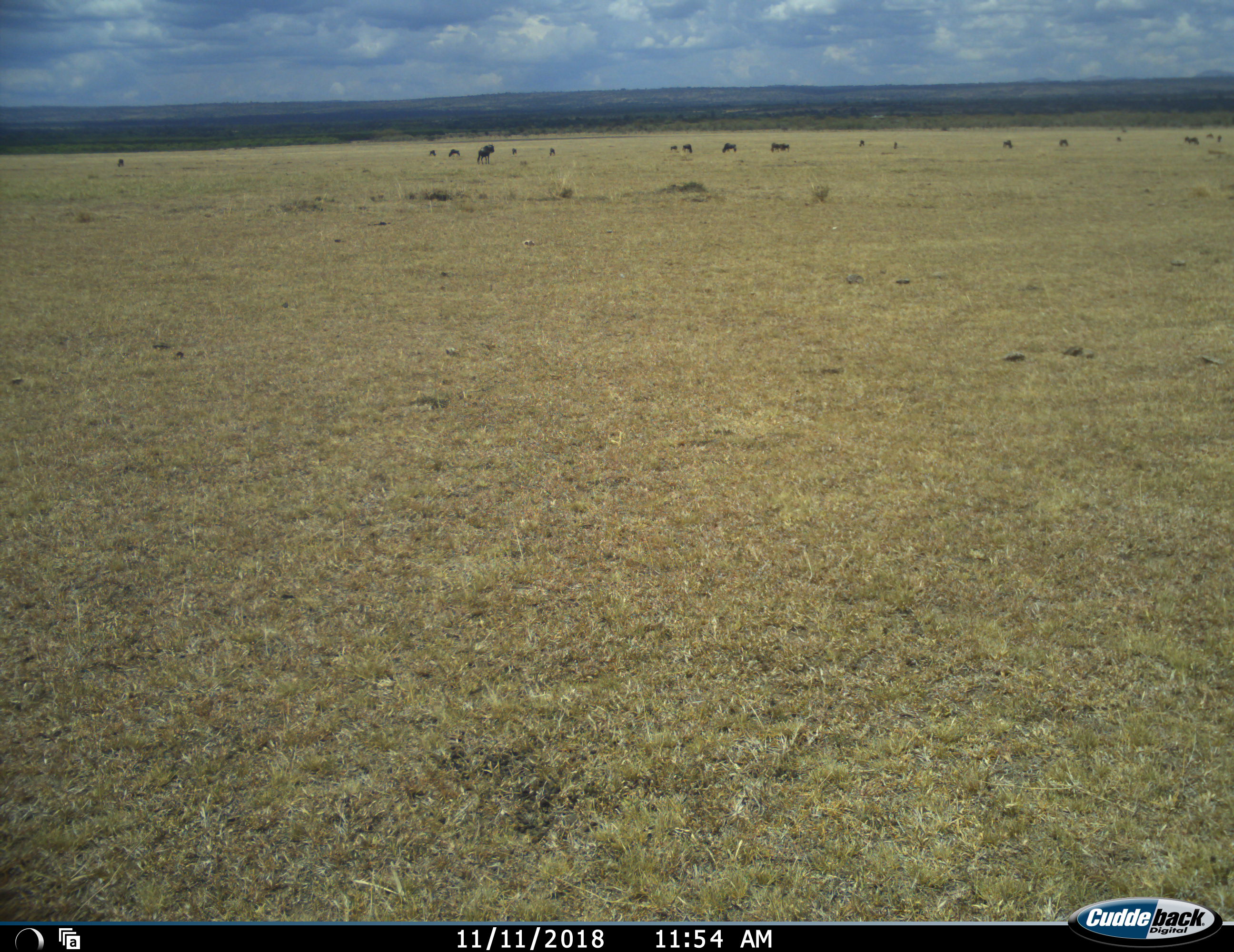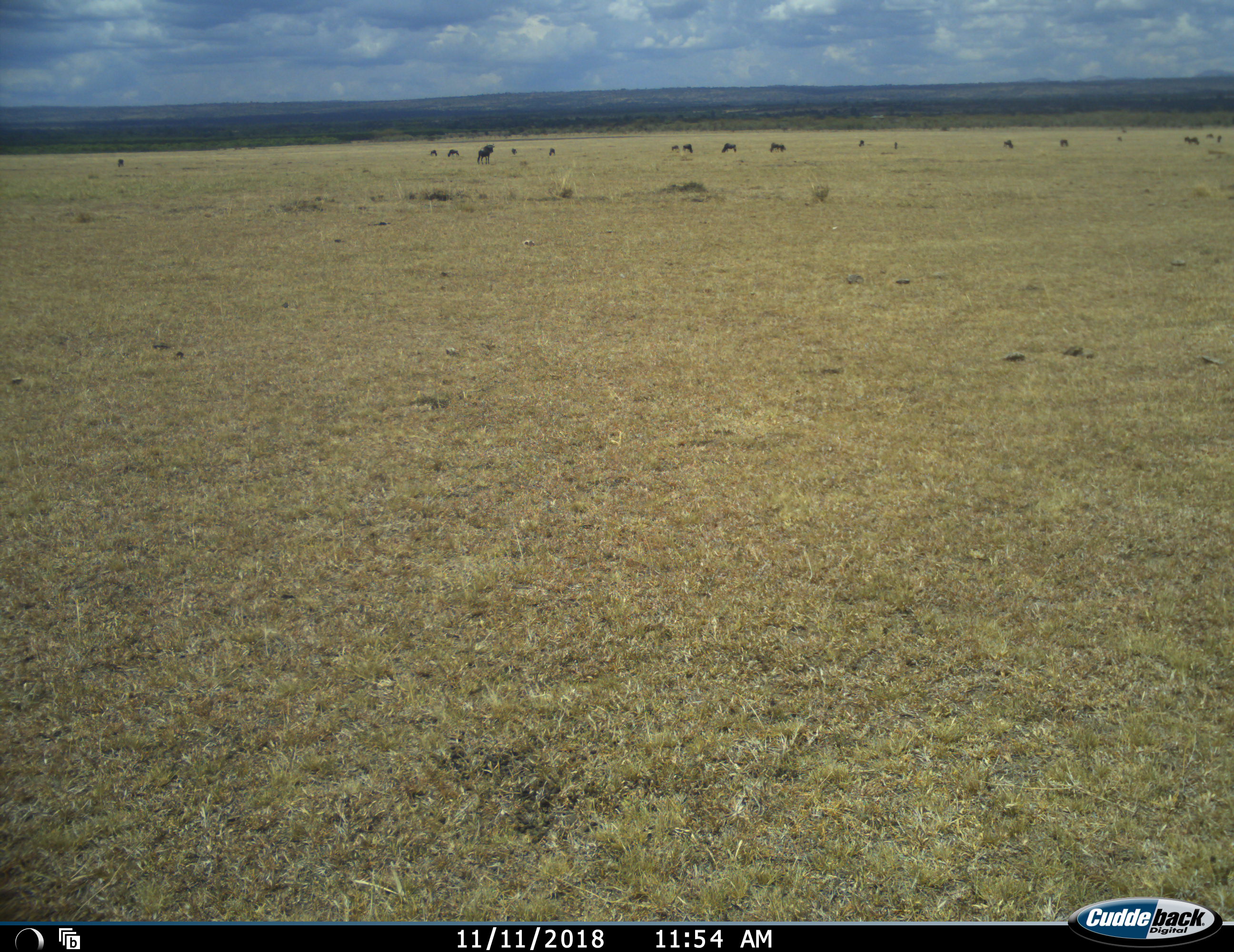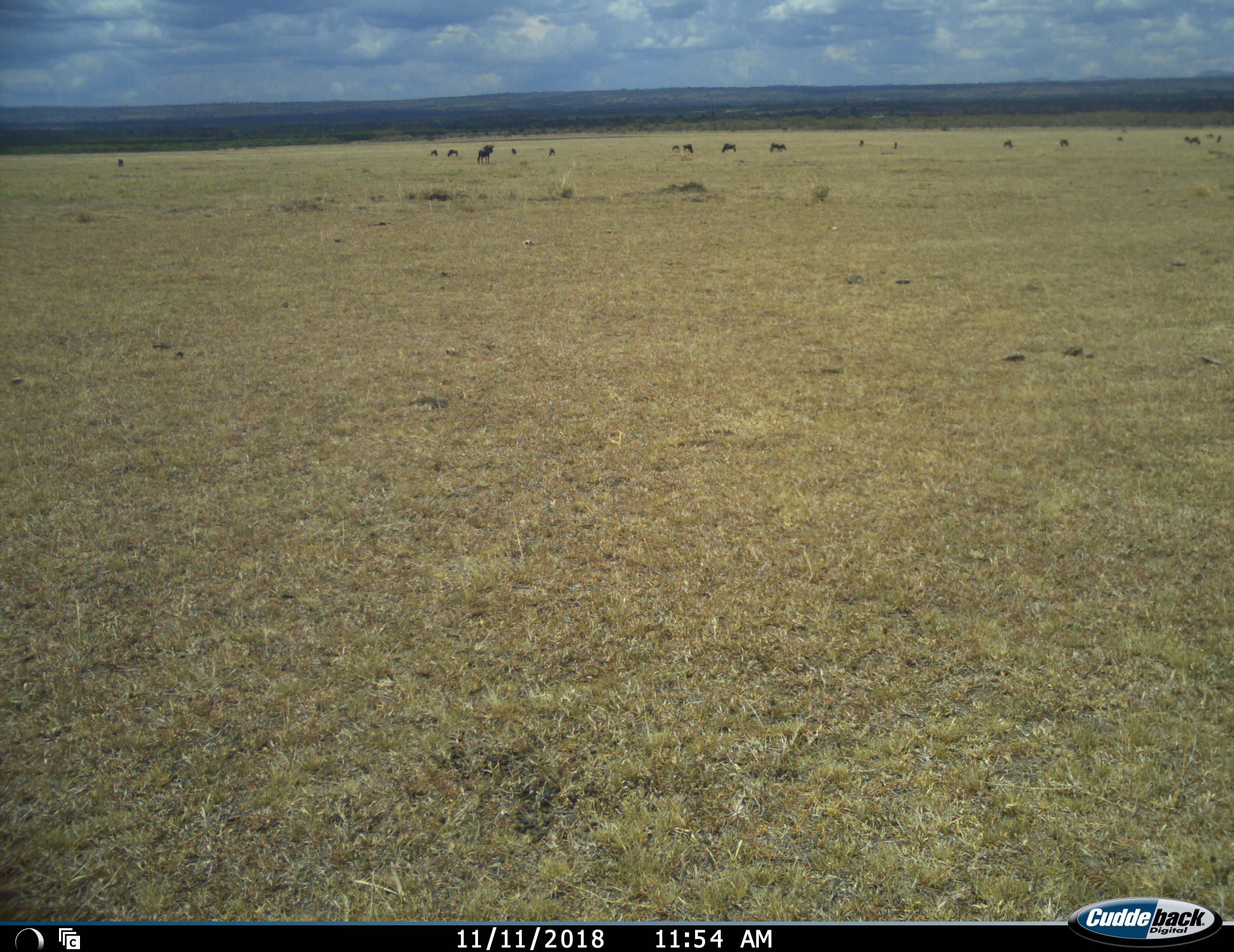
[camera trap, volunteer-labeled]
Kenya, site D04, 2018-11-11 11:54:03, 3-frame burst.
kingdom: Animalia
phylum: Chordata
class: Mammalia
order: Artiodactyla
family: Bovidae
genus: Connochaetes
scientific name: Connochaetes taurinus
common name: common wildebeest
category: wildebeest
Wildebeest (common wildebeest) (Connochaetes taurinus), count 11-50. Behavior (volunteer vote fractions): standing 60%, resting 0%, moving 60%, interacting 0%. Young present (vote fraction): 20%. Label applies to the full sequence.